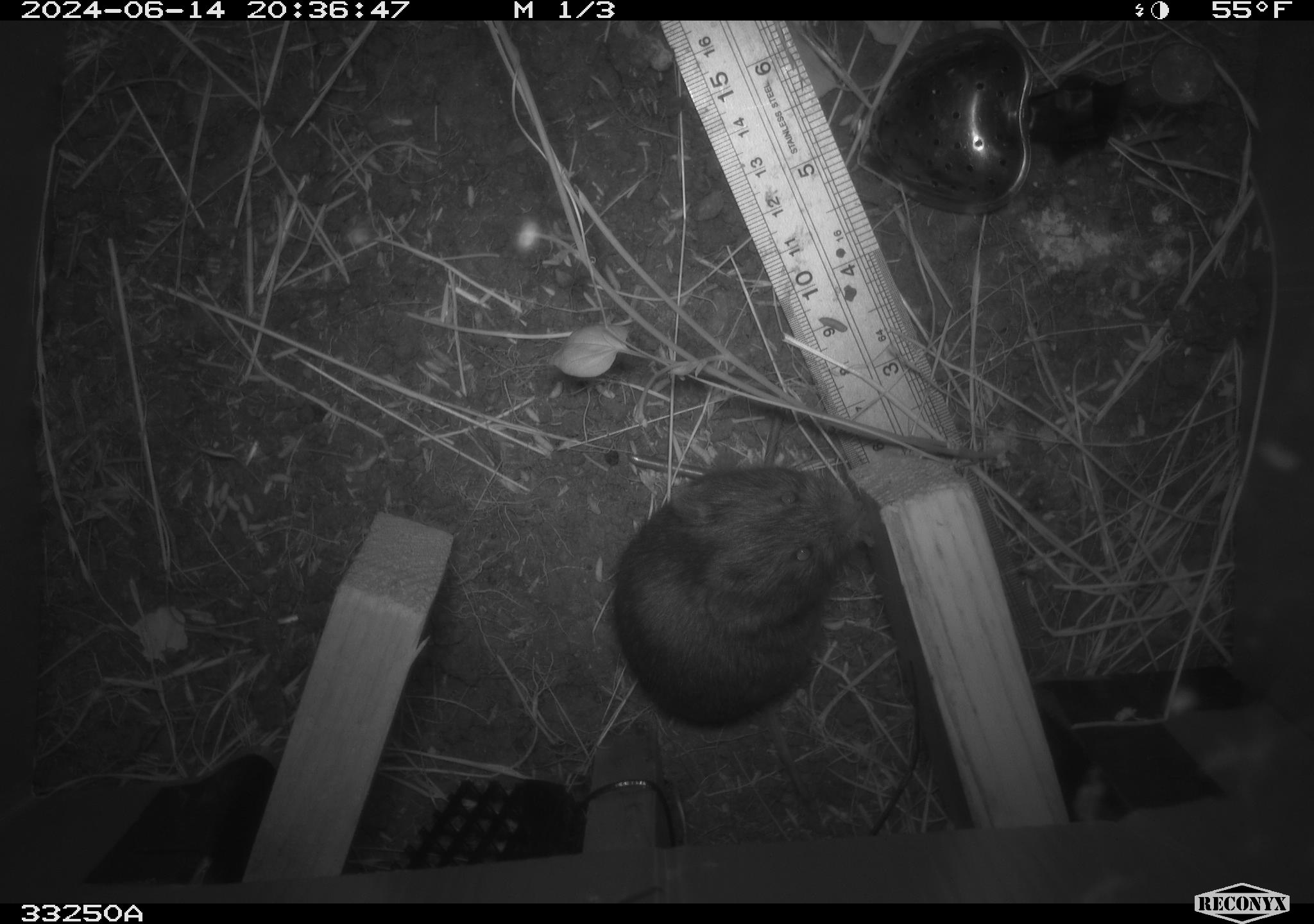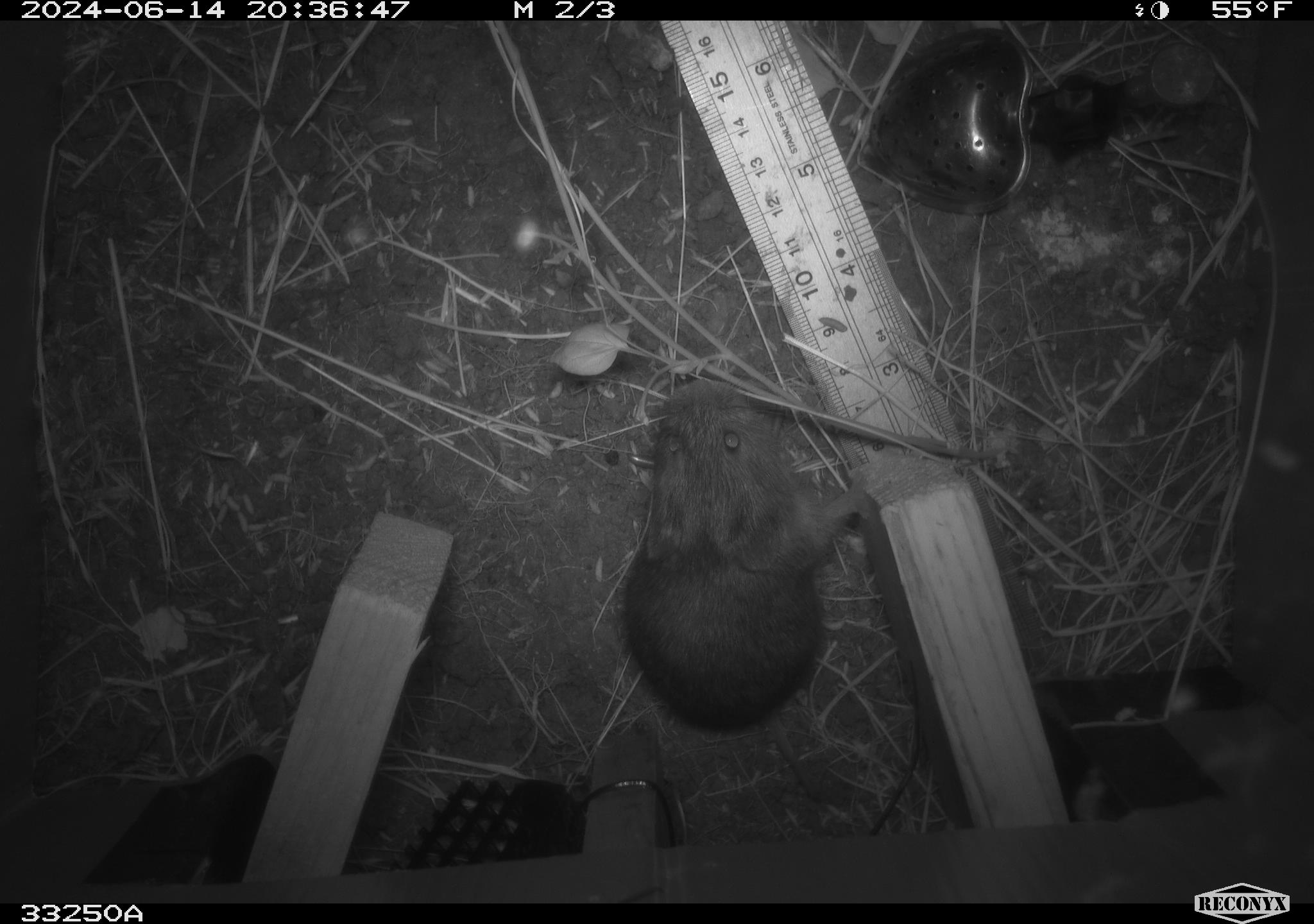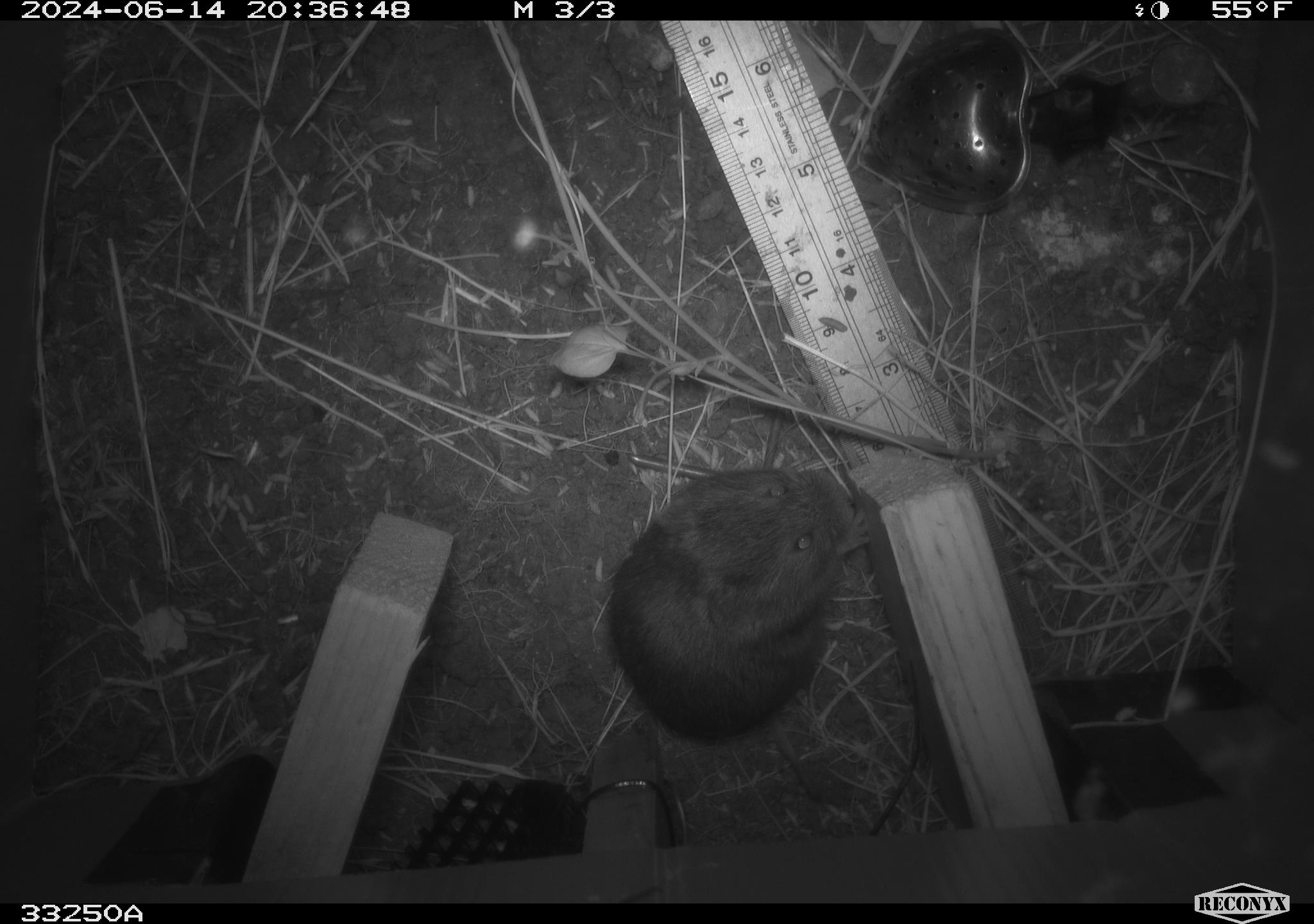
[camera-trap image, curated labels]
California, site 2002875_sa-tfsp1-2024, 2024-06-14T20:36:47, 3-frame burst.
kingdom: Animalia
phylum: Chordata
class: Mammalia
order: Rodentia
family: Cricetidae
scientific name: Arvicolinae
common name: voles, lemmings, and muskrats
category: arvicolinae subfamily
Arvicolinae subfamily (voles, lemmings, and muskrats) (Arvicolinae).